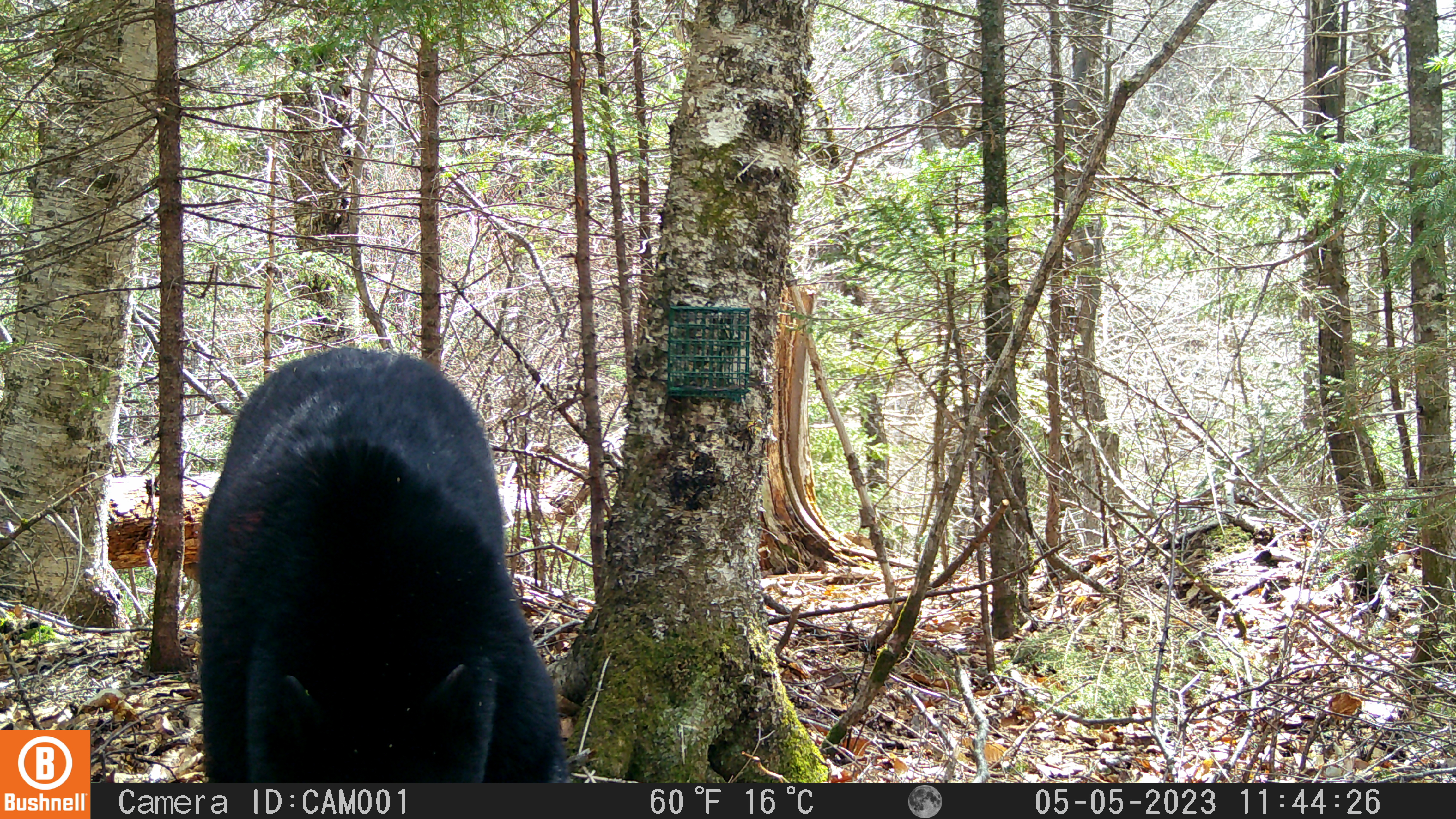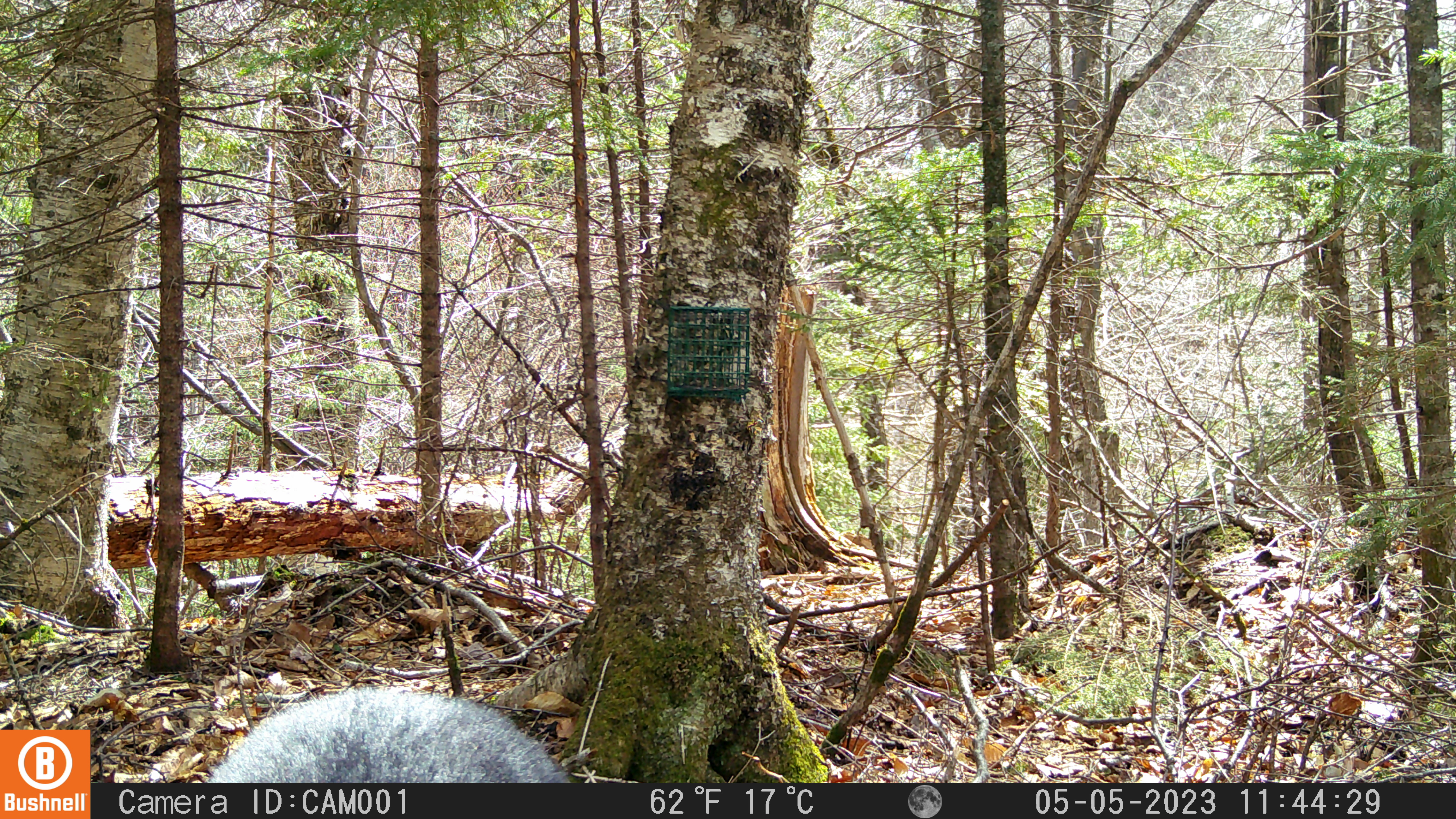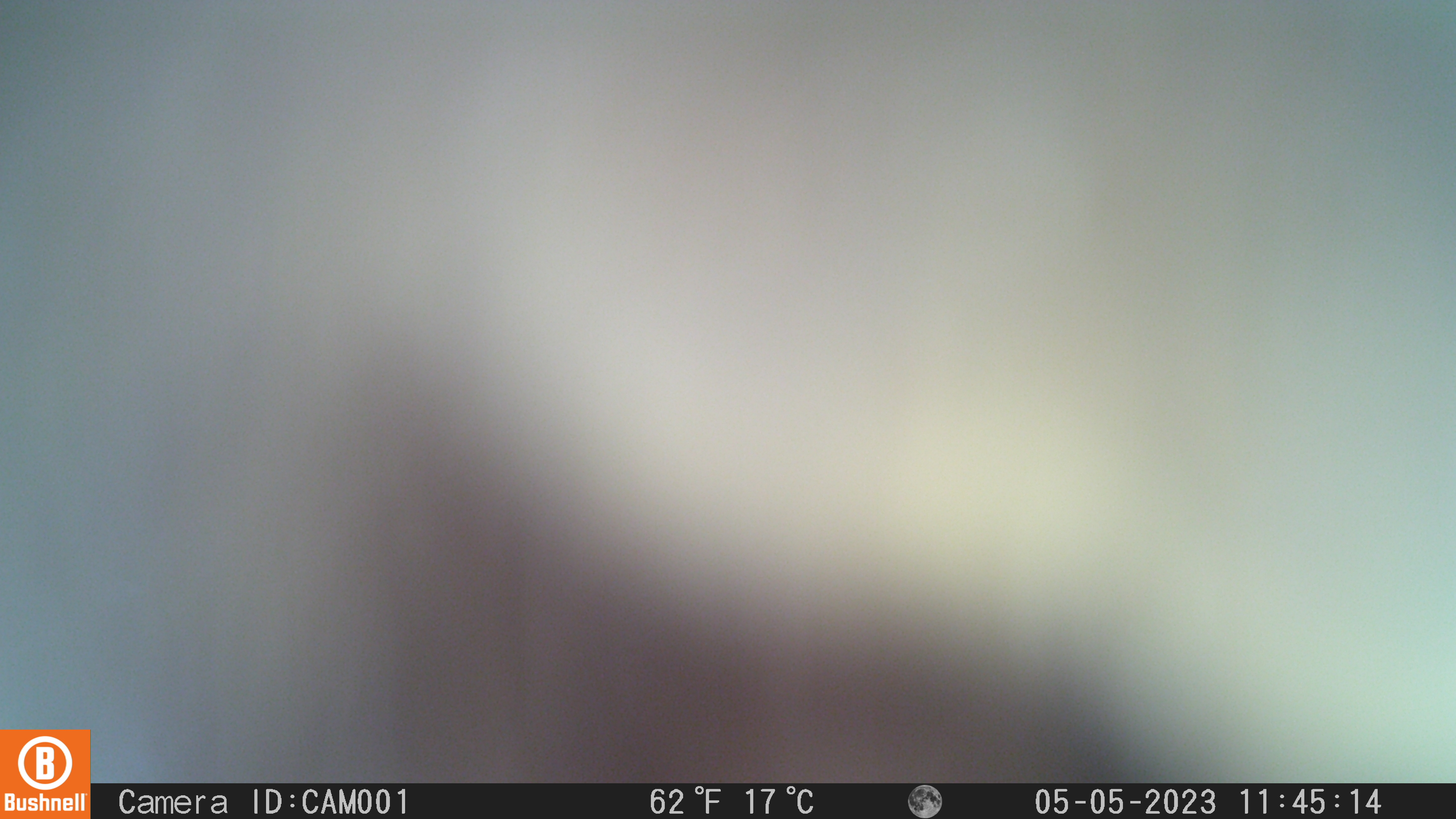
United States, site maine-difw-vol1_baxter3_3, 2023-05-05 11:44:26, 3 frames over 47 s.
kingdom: Animalia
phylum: Chordata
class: Mammalia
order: Carnivora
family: Ursidae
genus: Ursus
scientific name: Ursus americanus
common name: black bear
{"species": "black bear (Ursus americanus)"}